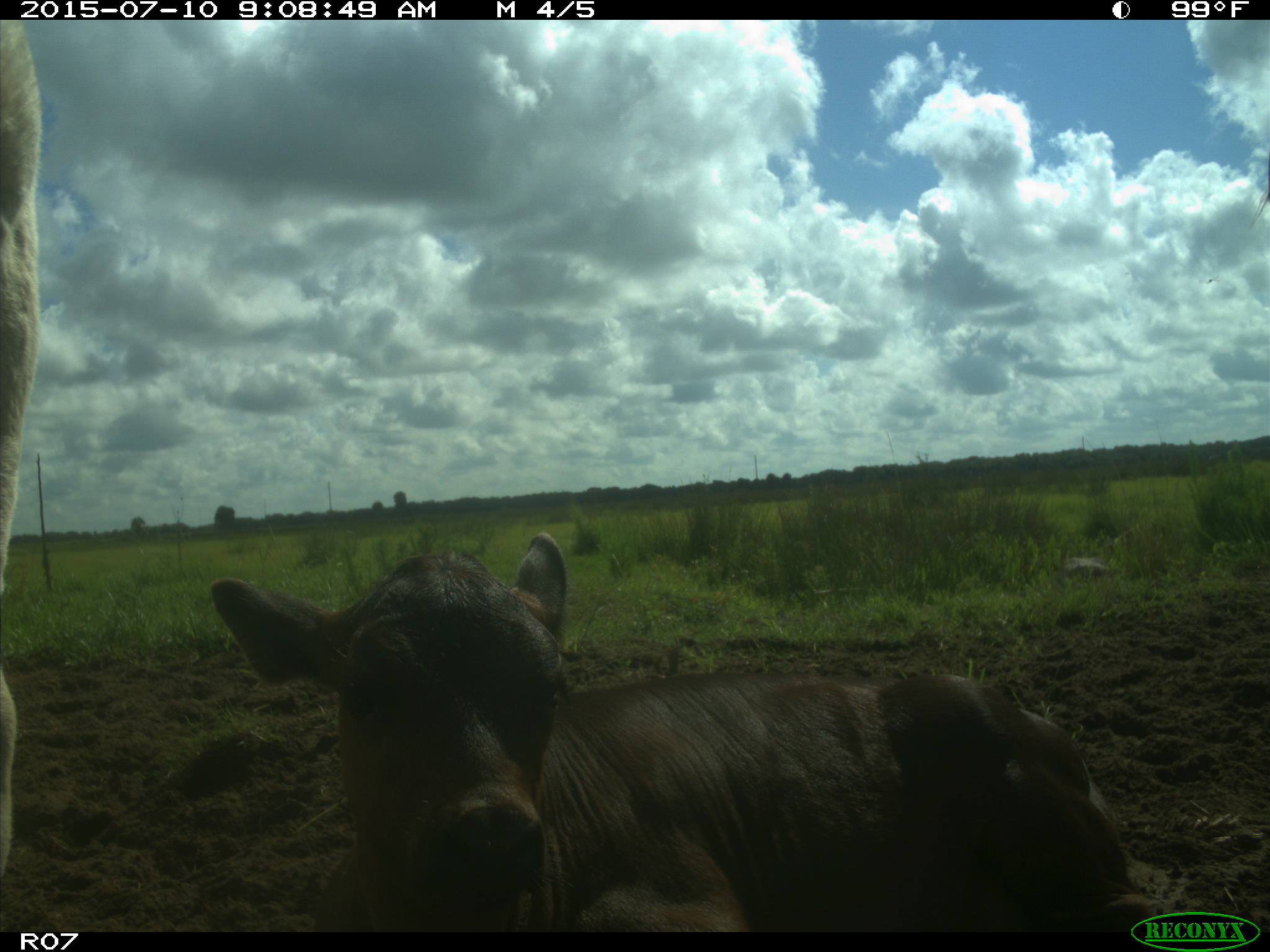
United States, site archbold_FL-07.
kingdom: Animalia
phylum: Chordata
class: Mammalia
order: Artiodactyla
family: Bovidae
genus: Bos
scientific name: Bos taurus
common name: domestic cow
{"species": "Bos taurus (domestic cow)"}